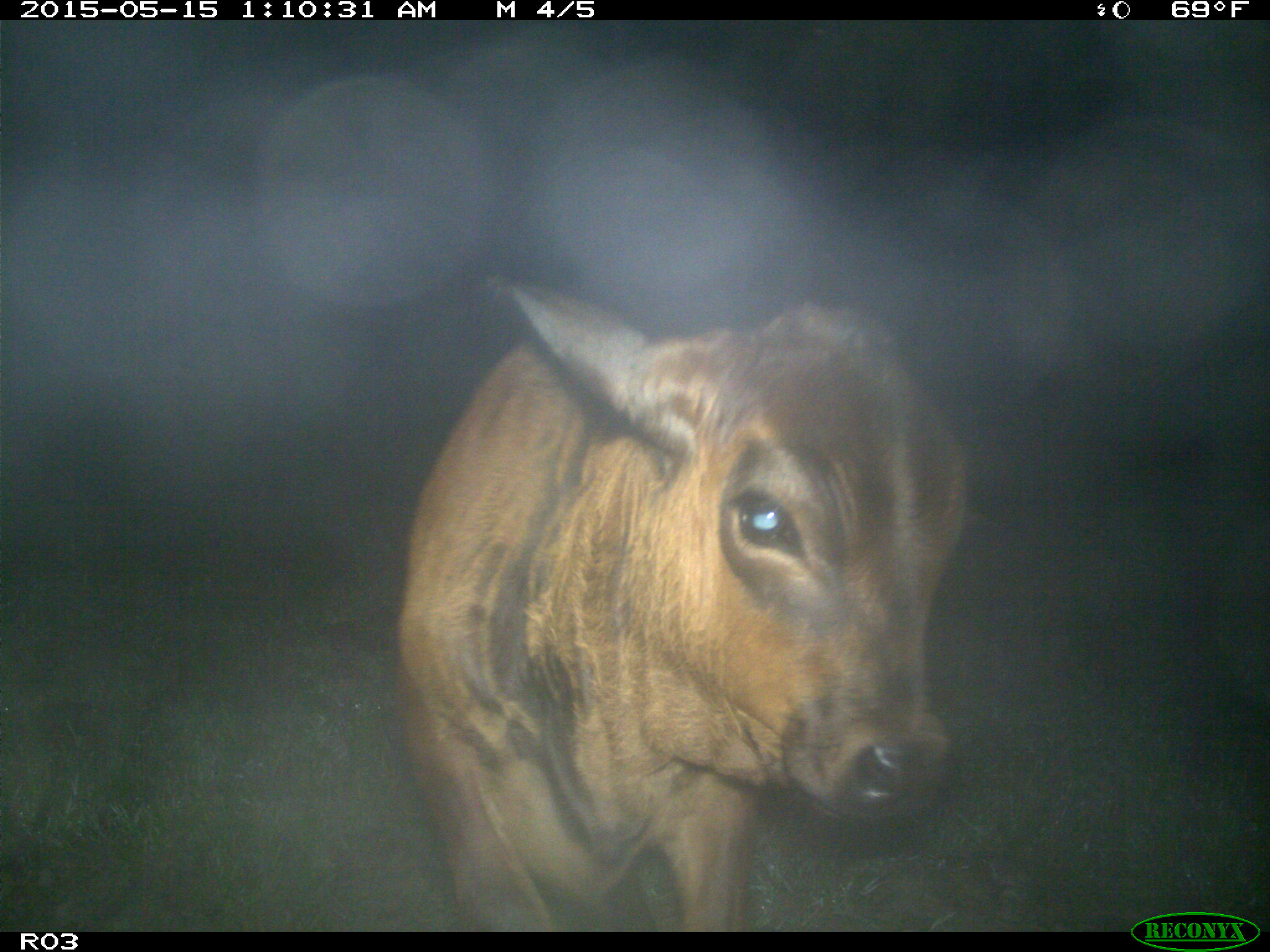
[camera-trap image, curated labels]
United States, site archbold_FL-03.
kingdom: Animalia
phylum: Chordata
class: Mammalia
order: Artiodactyla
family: Bovidae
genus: Bos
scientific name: Bos taurus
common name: domestic cow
Bos taurus (domestic cow).